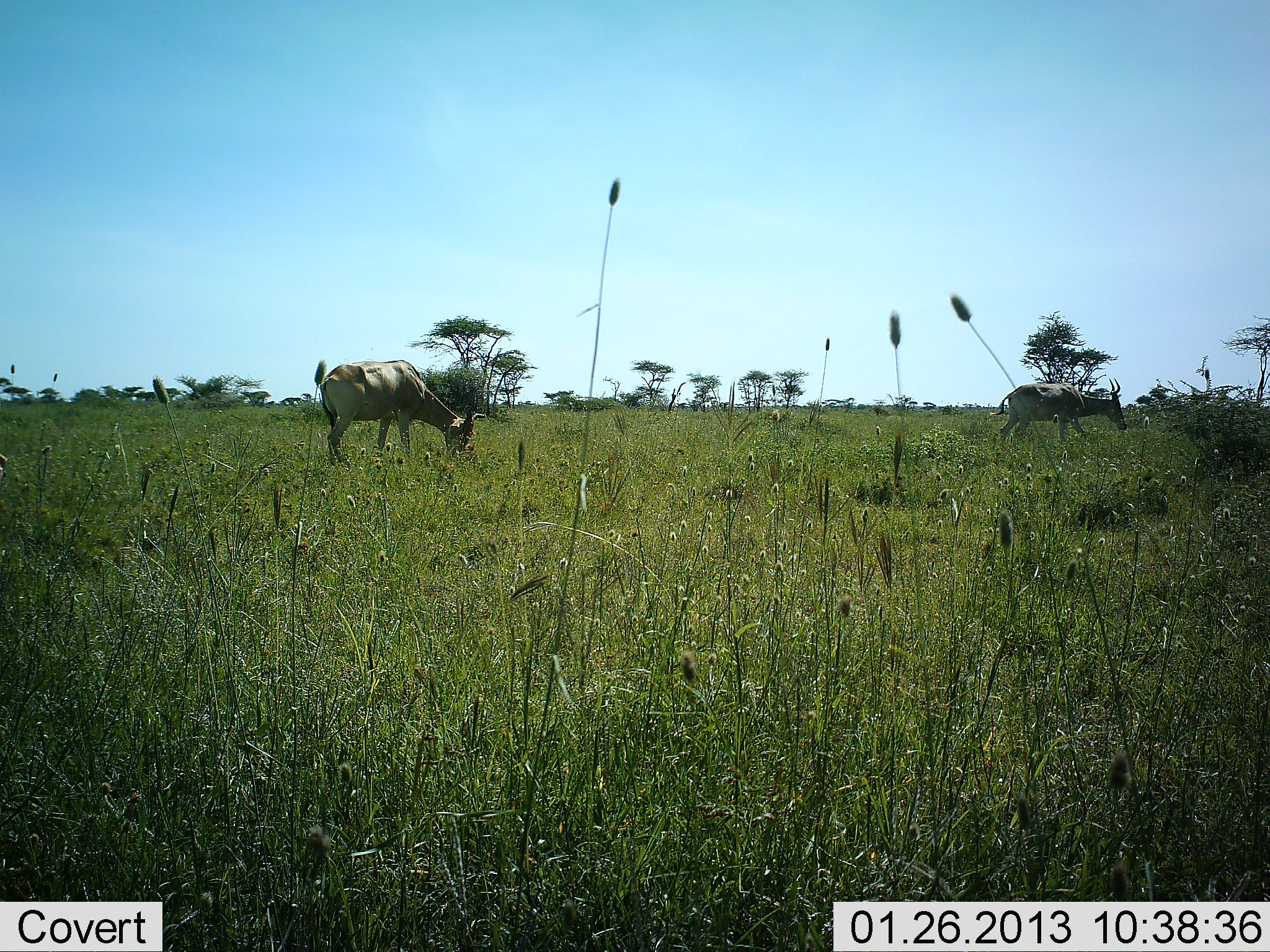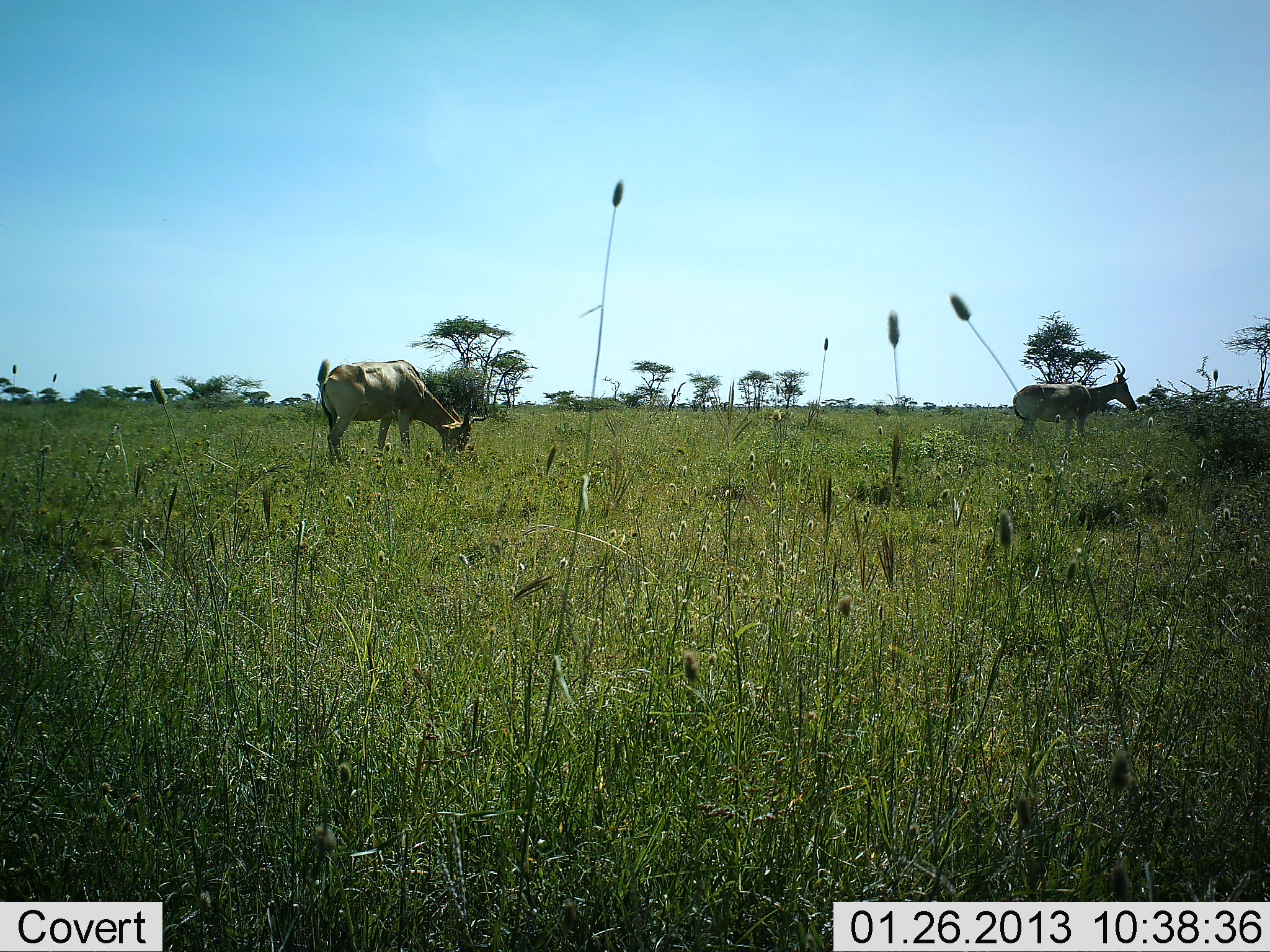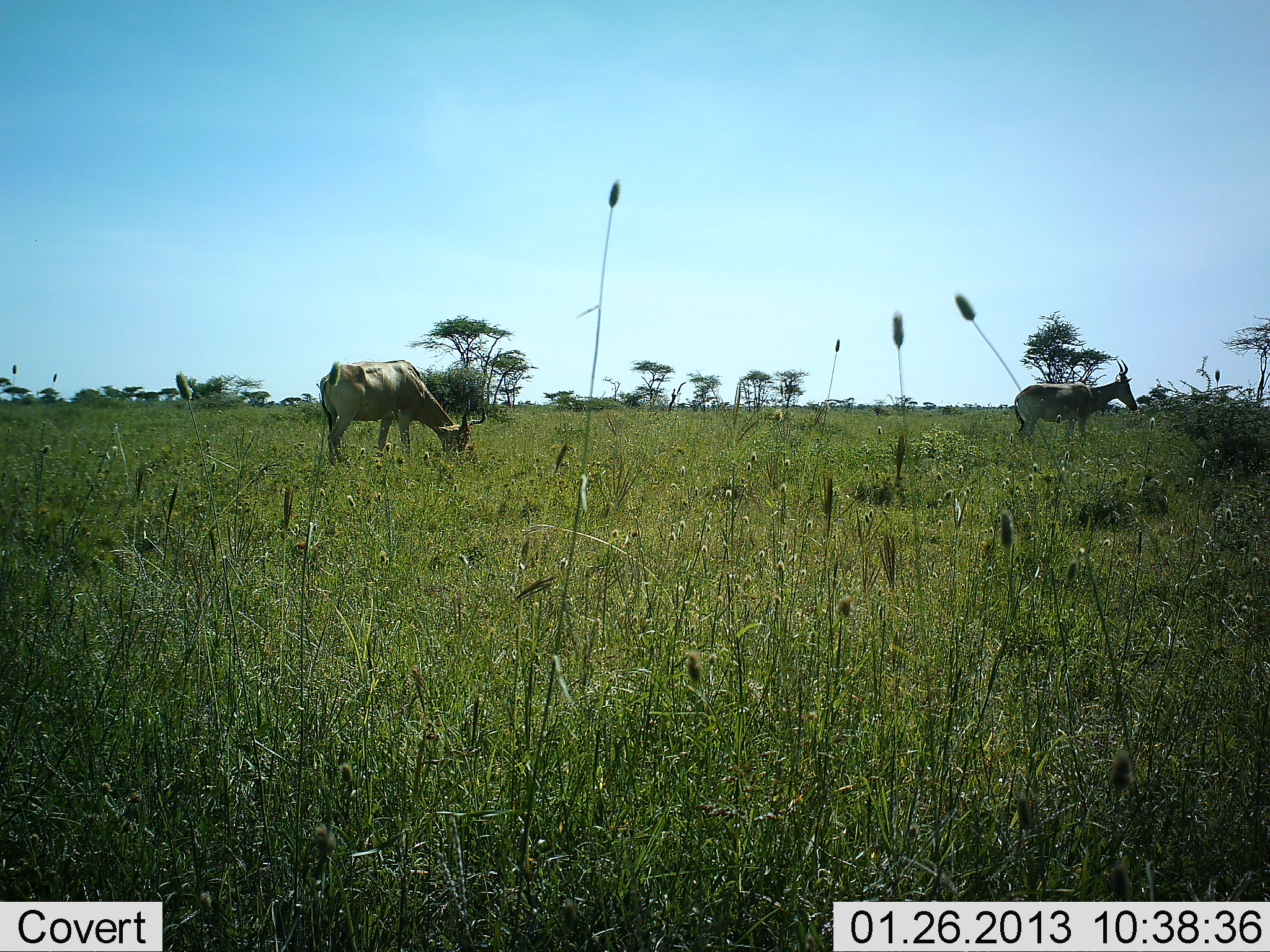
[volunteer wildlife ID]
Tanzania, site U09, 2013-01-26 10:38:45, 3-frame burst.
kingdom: Animalia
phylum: Chordata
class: Mammalia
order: Artiodactyla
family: Bovidae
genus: Alcelaphus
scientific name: Alcelaphus buselaphus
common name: hartebeest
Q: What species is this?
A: Hartebeest (Alcelaphus buselaphus).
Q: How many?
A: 2.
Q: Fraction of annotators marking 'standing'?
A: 57%.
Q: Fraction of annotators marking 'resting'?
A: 0%.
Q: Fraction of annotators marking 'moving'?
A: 11%.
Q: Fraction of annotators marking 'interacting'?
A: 0%.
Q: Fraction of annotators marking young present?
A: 0%.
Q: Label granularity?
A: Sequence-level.